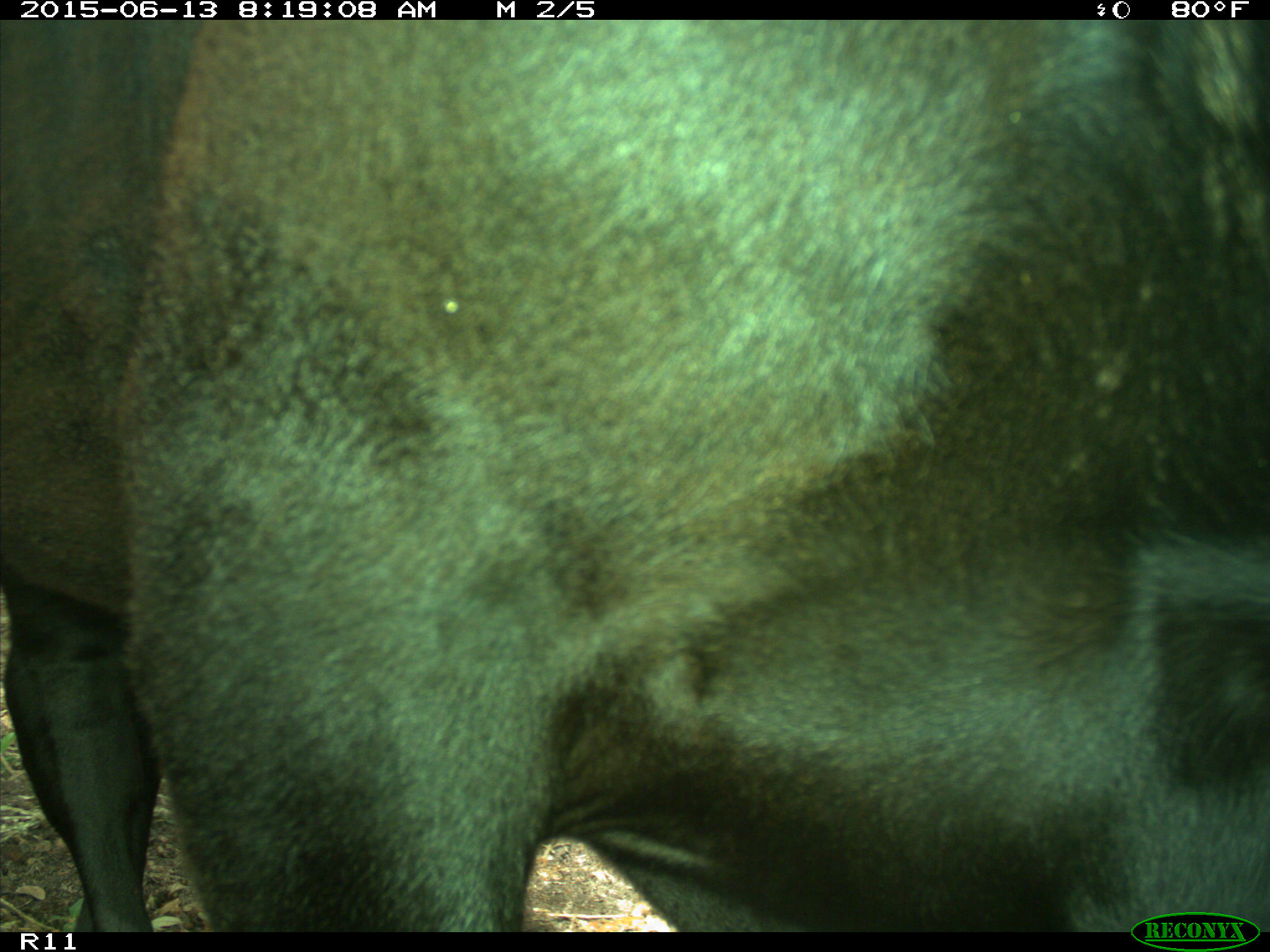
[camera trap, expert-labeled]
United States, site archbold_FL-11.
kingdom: Animalia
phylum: Chordata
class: Mammalia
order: Artiodactyla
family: Bovidae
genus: Bos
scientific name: Bos taurus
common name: domestic cow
Bos taurus (domestic cow).